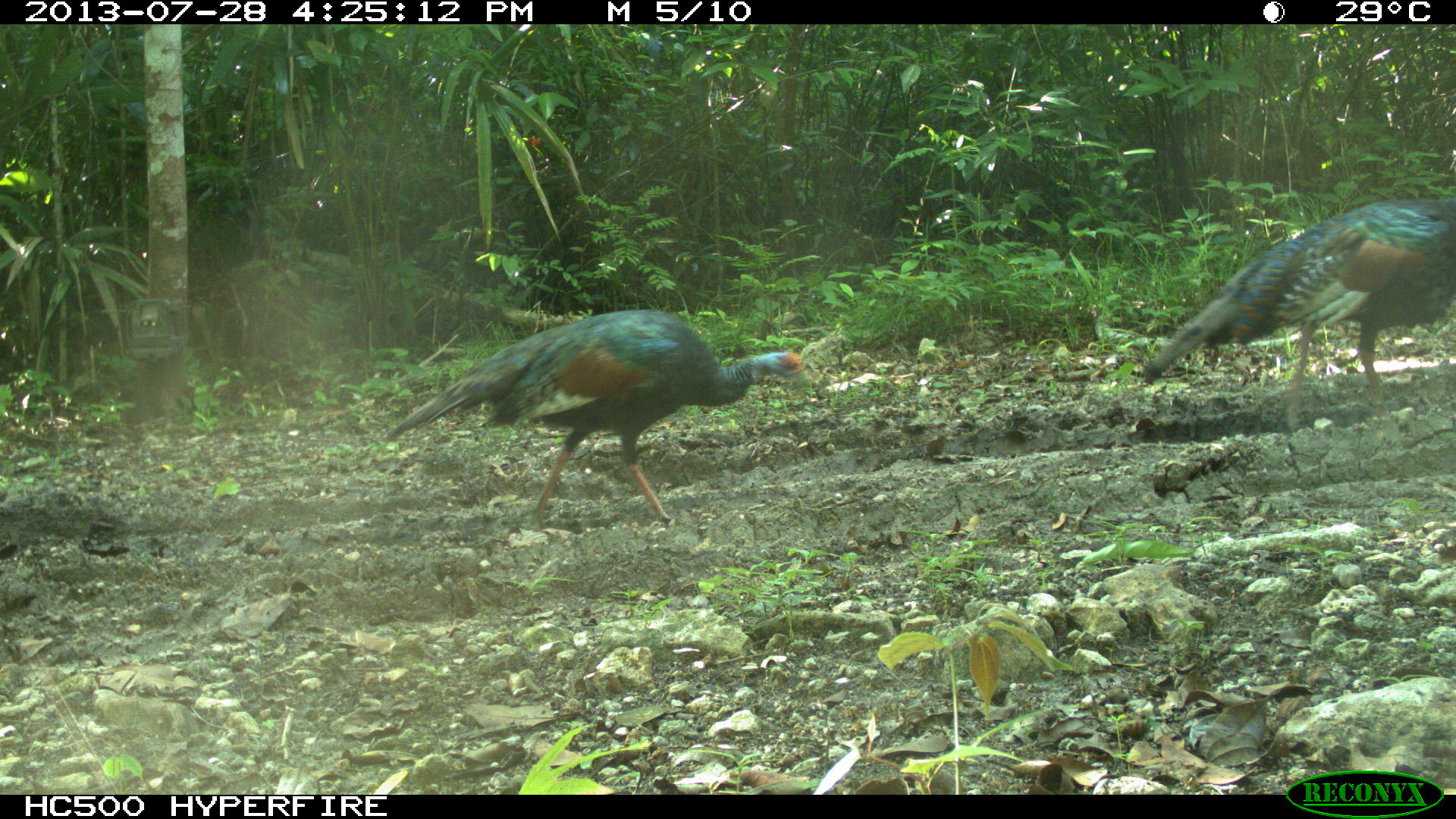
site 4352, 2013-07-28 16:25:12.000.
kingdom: Animalia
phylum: Chordata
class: Aves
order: Galliformes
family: Phasianidae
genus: Meleagris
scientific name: Meleagris ocellata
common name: ocellated turkey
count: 3